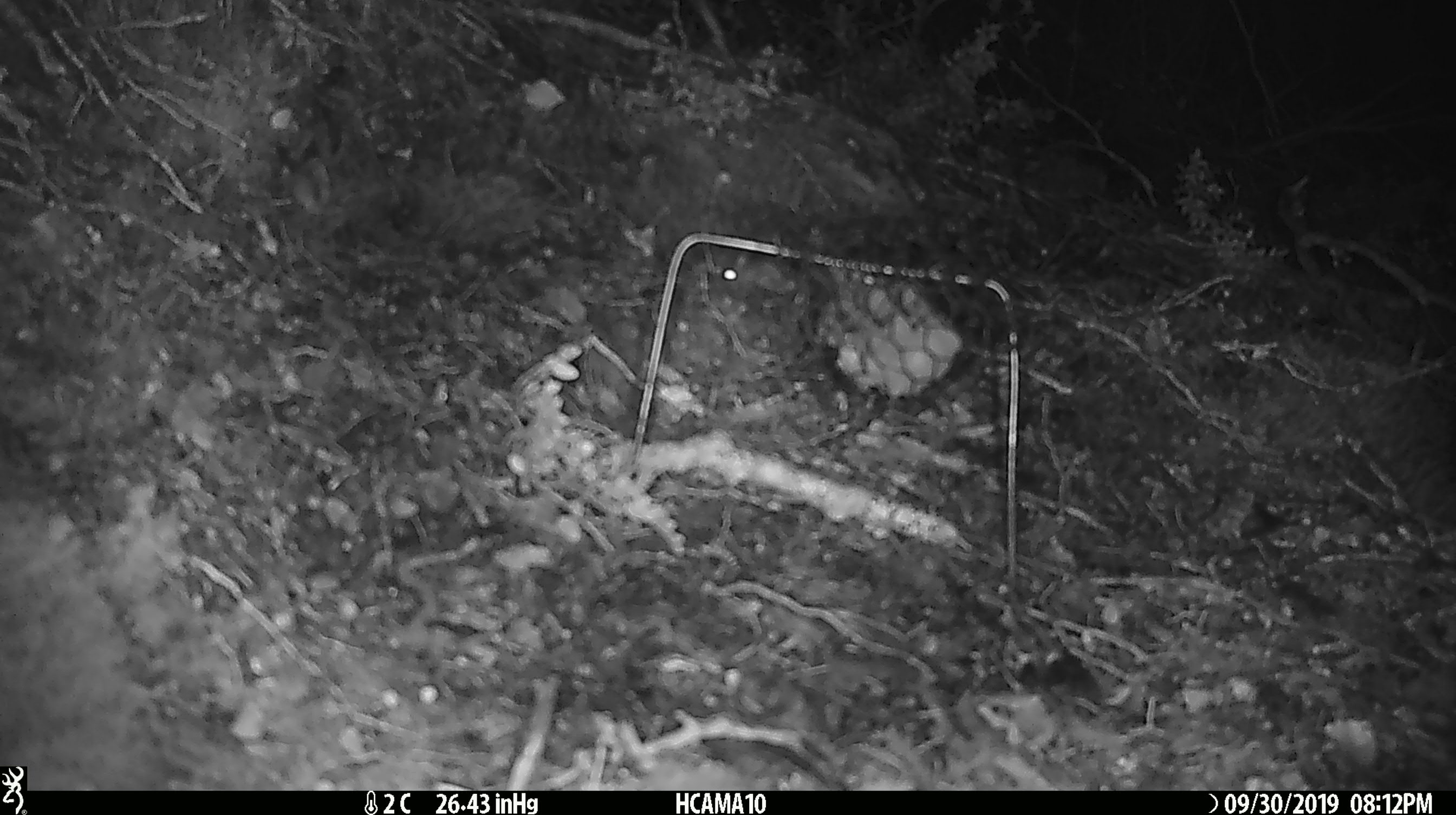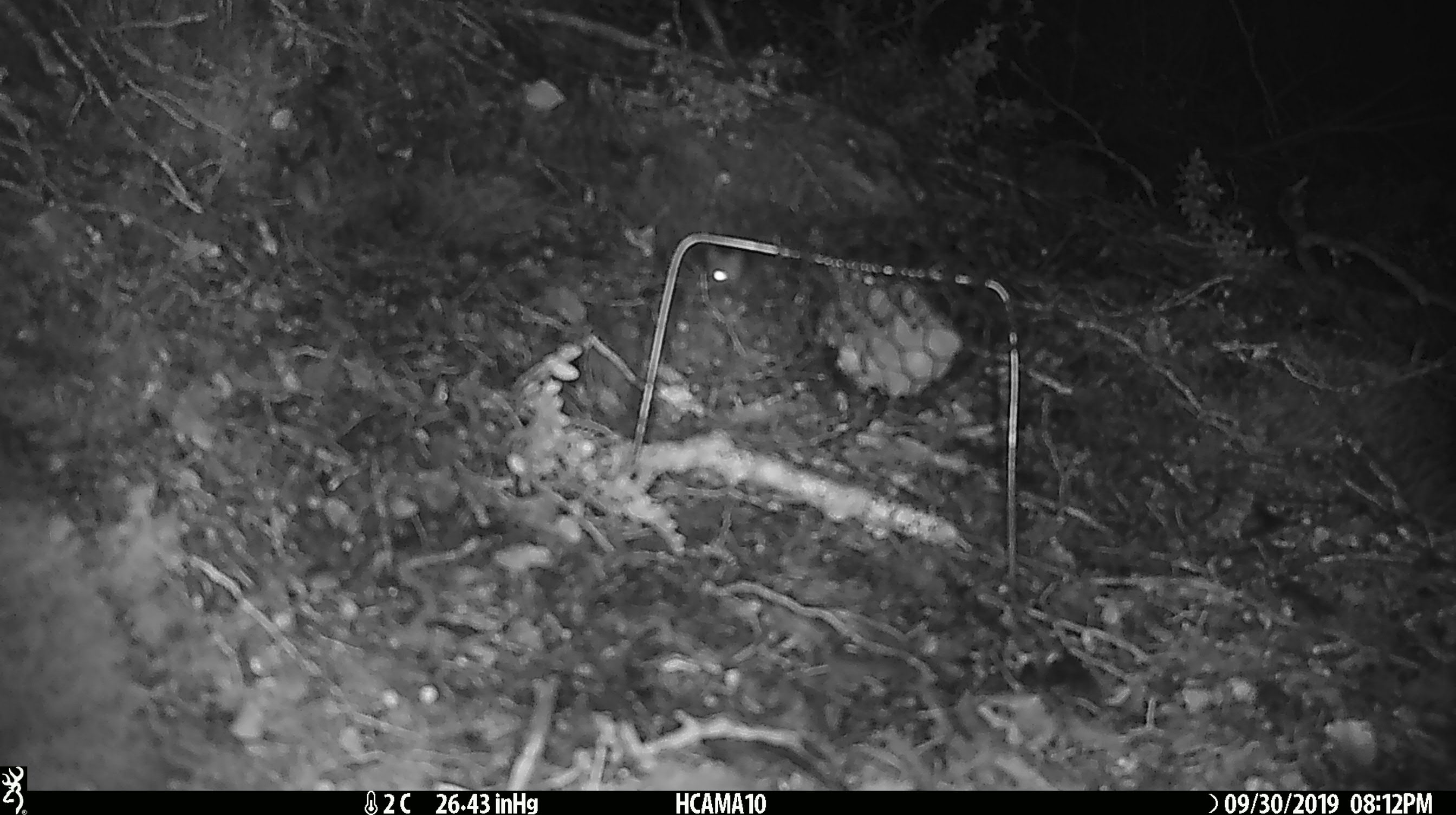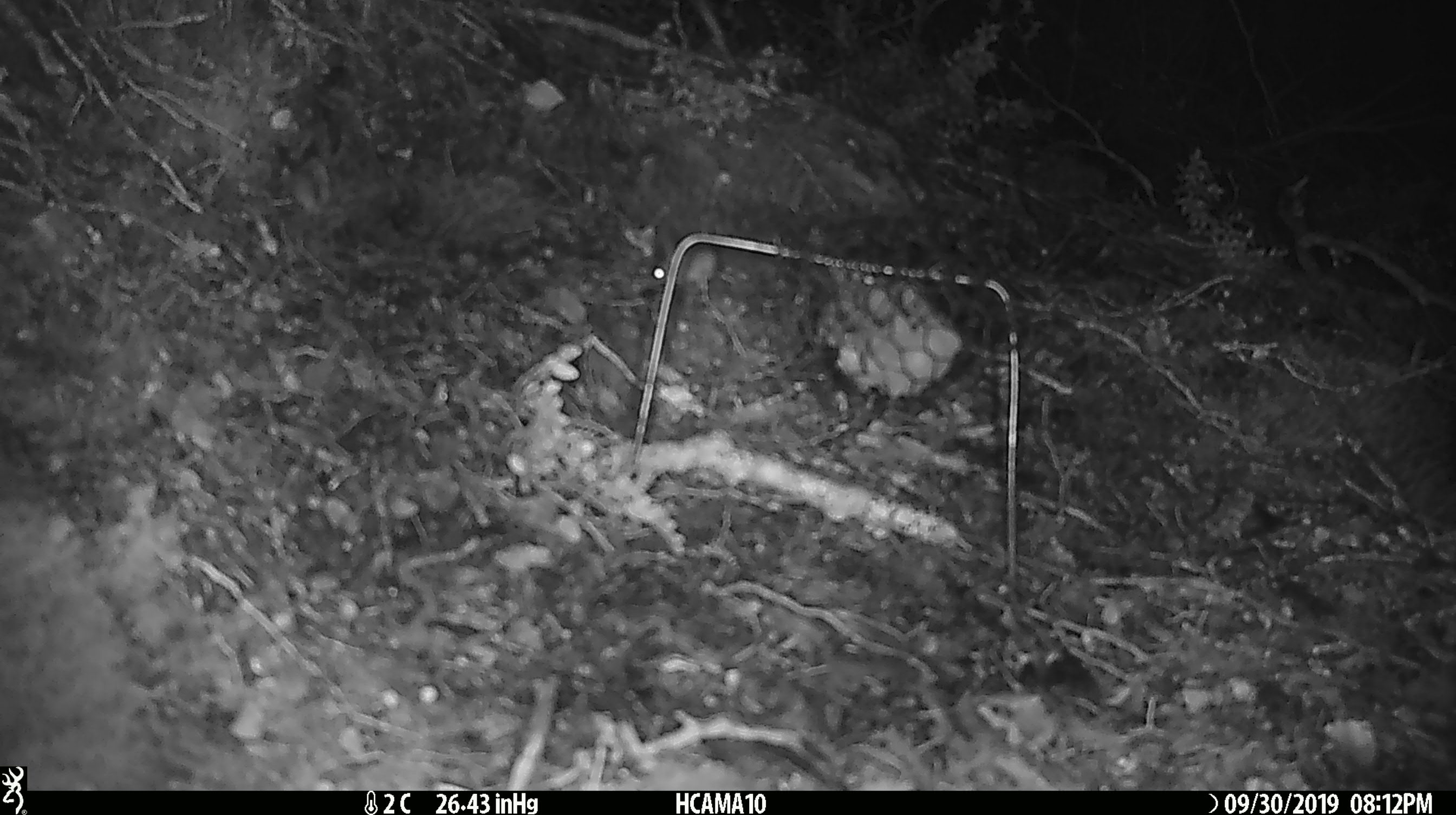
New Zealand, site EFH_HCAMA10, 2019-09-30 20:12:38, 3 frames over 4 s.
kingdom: Animalia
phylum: Chordata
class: Mammalia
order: Rodentia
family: Muridae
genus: Mus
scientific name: Mus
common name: mouse